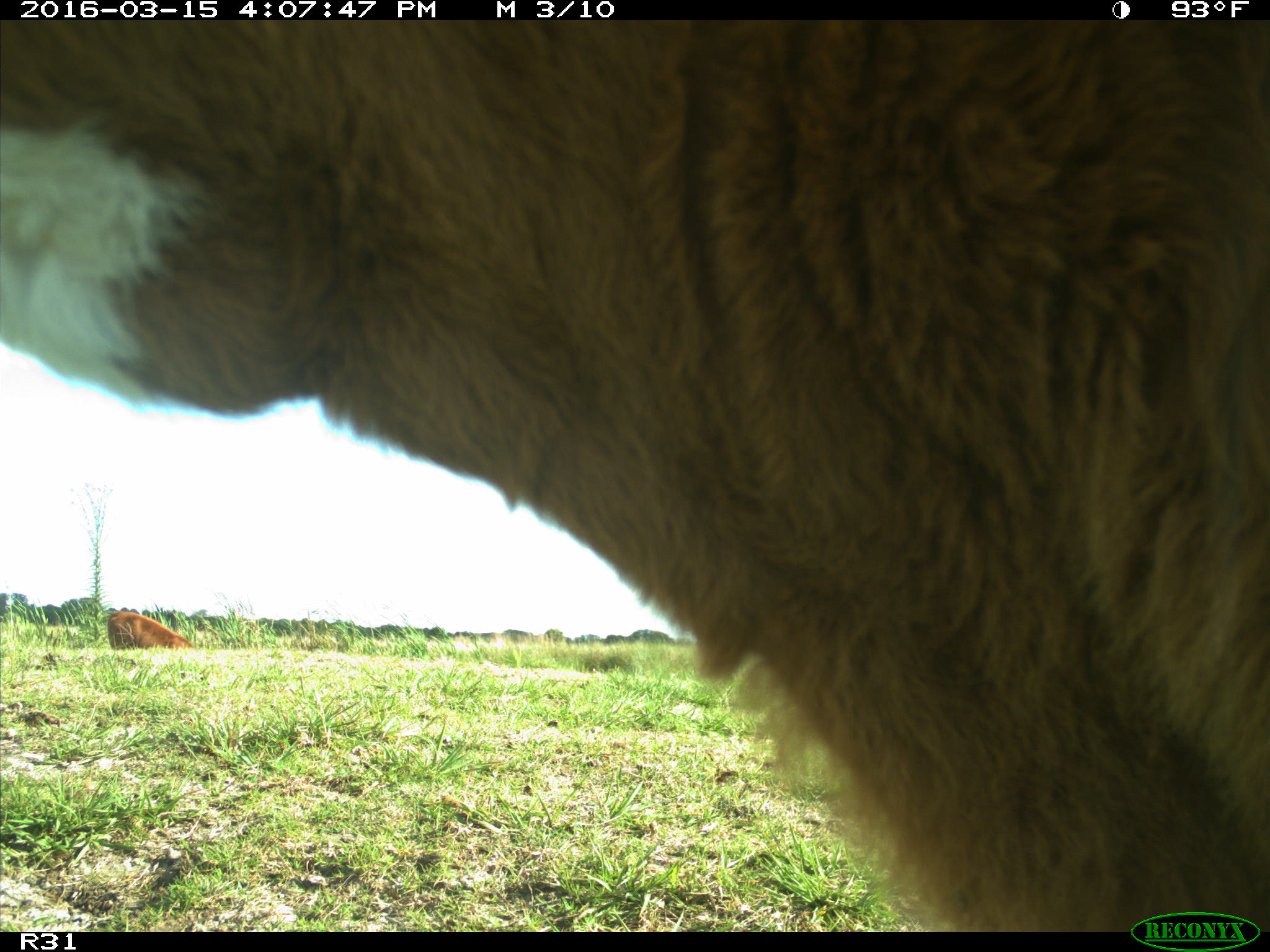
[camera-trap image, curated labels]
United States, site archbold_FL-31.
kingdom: Animalia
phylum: Chordata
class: Mammalia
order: Artiodactyla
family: Bovidae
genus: Bos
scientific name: Bos taurus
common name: domestic cow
Bos taurus (domestic cow).